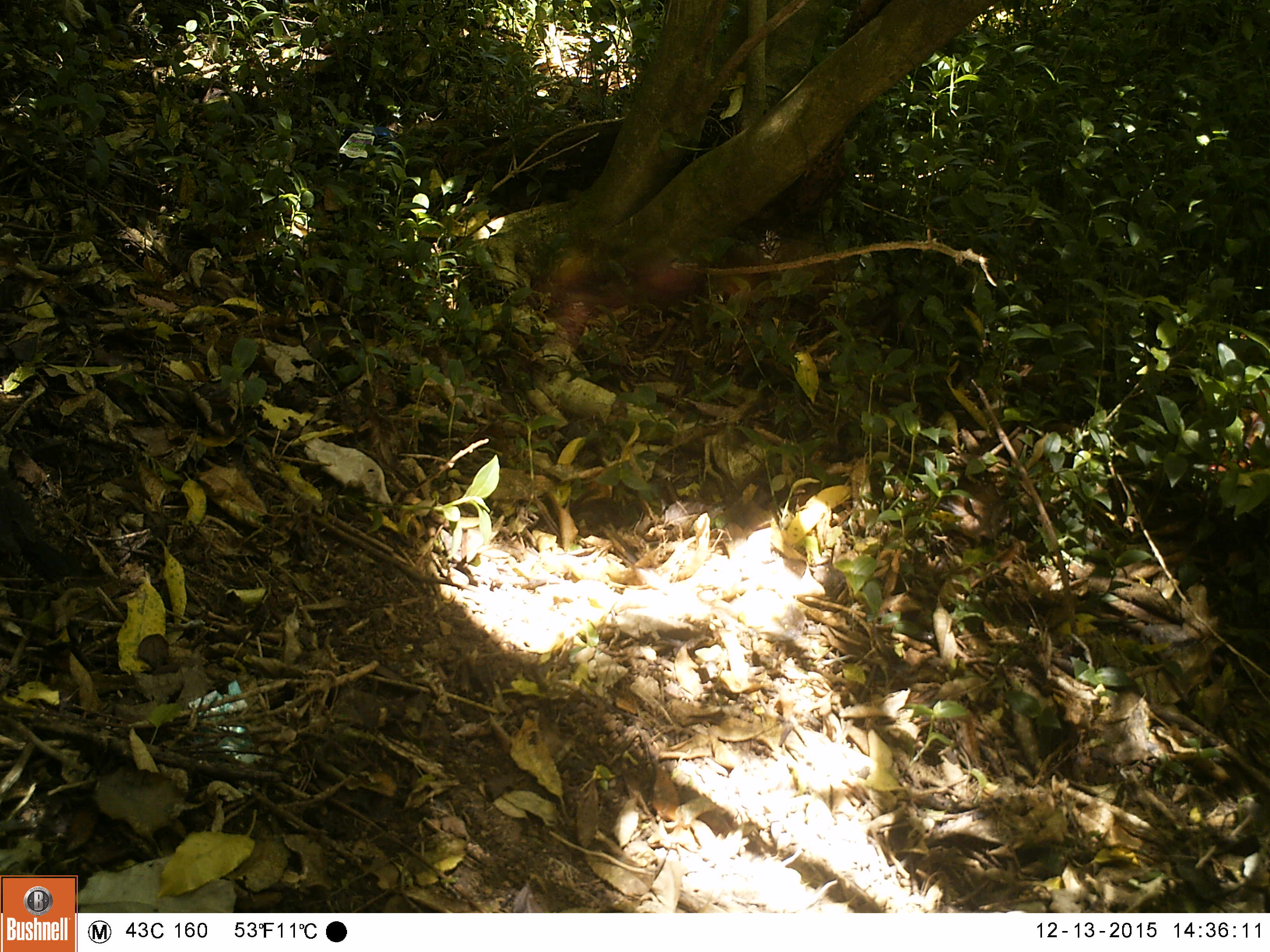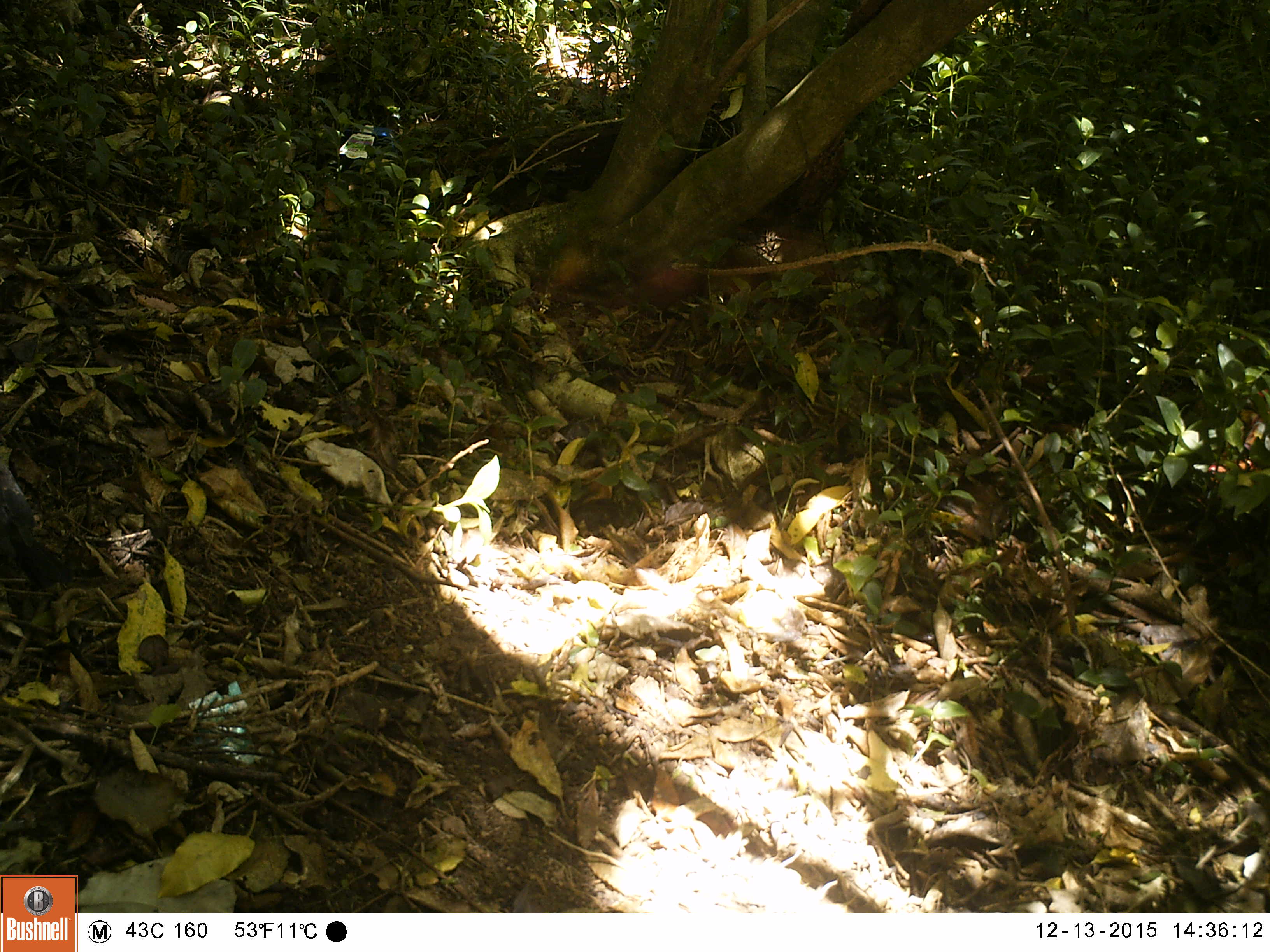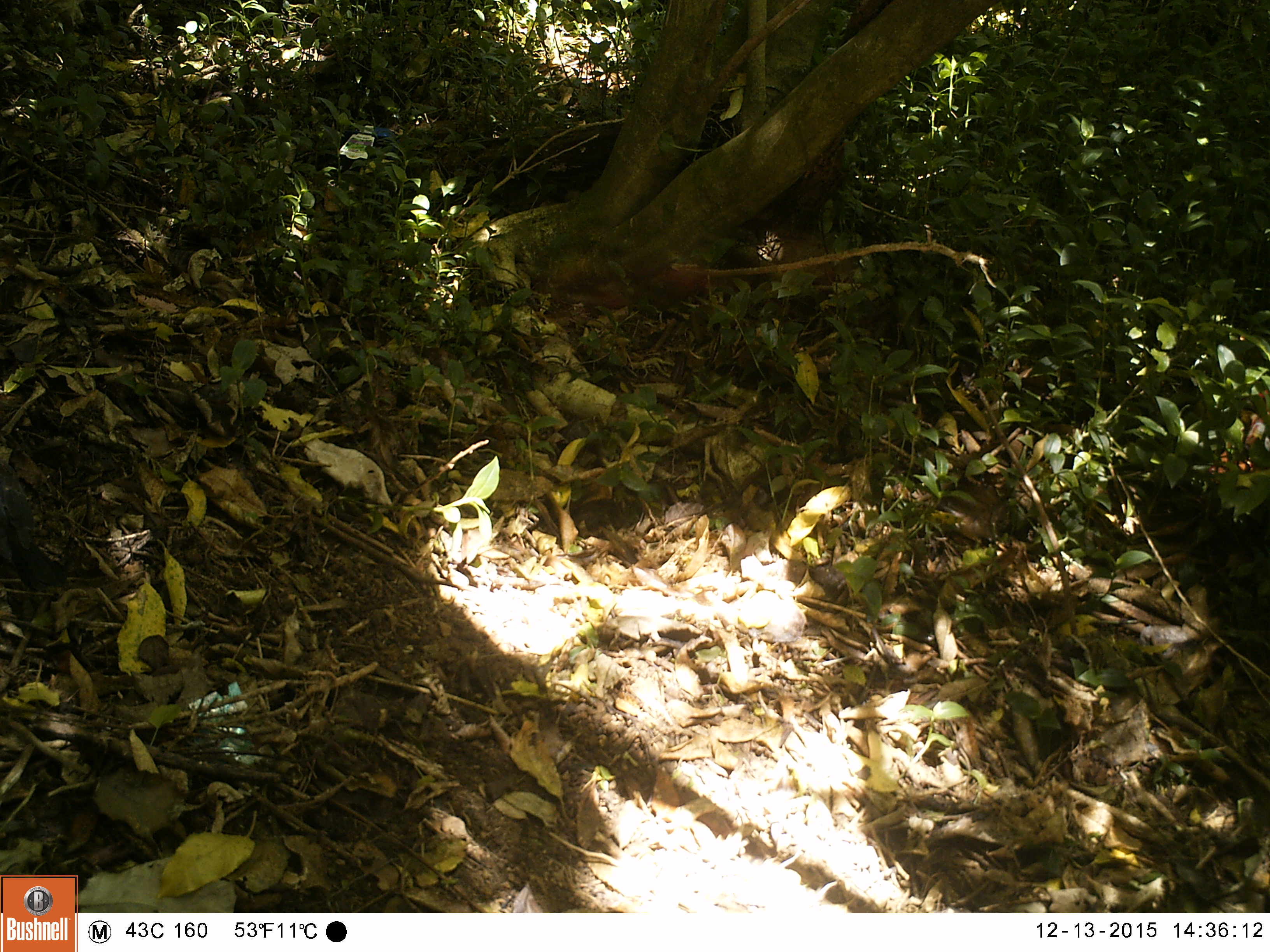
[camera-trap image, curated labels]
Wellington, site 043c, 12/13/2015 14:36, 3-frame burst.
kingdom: Animalia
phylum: Chordata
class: Aves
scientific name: Aves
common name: bird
Bird (Aves).